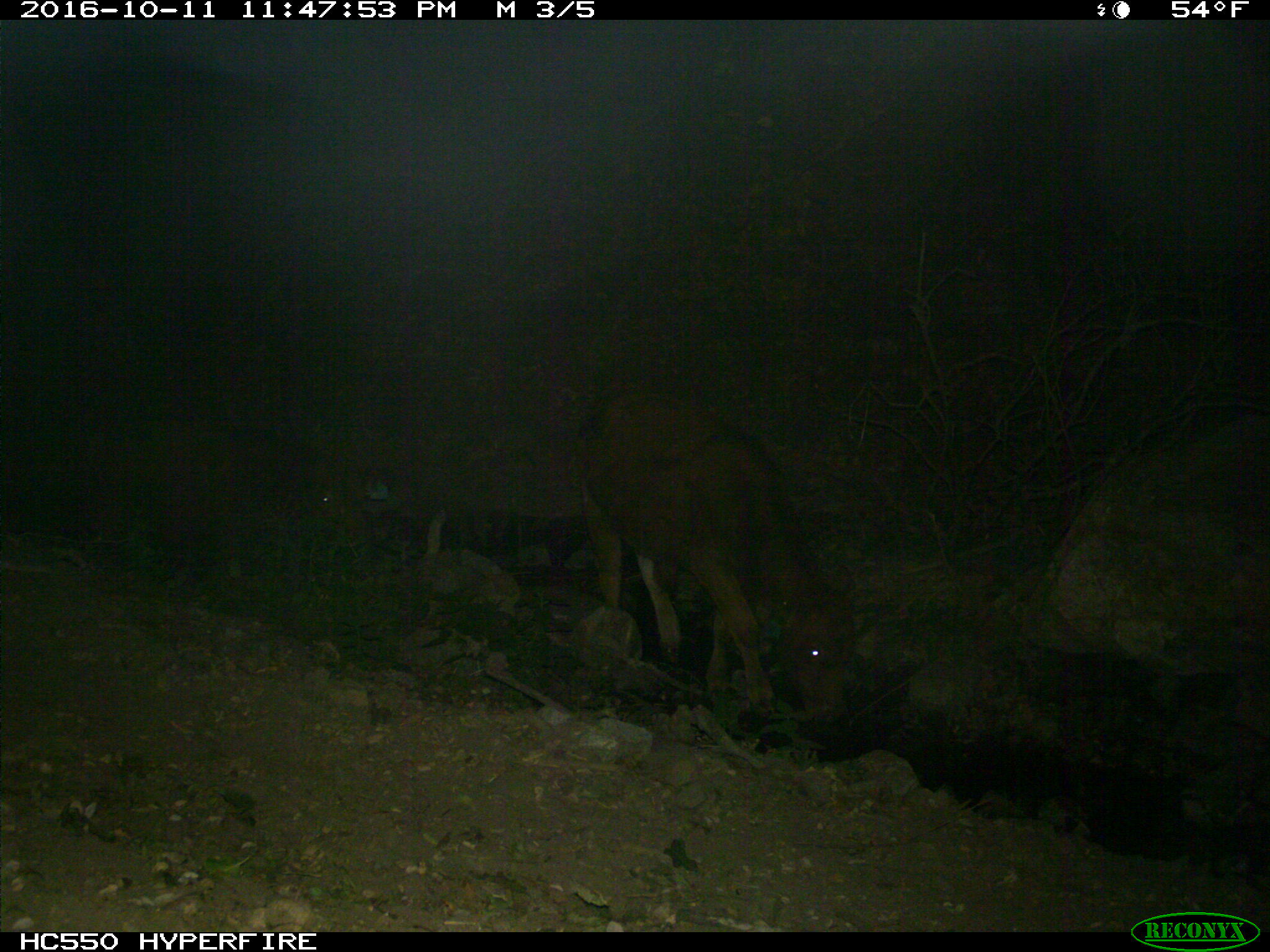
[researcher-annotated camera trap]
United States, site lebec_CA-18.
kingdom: Animalia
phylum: Chordata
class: Mammalia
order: Artiodactyla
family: Bovidae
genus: Bos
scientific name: Bos taurus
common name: domestic cow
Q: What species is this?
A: Bos taurus (domestic cow).